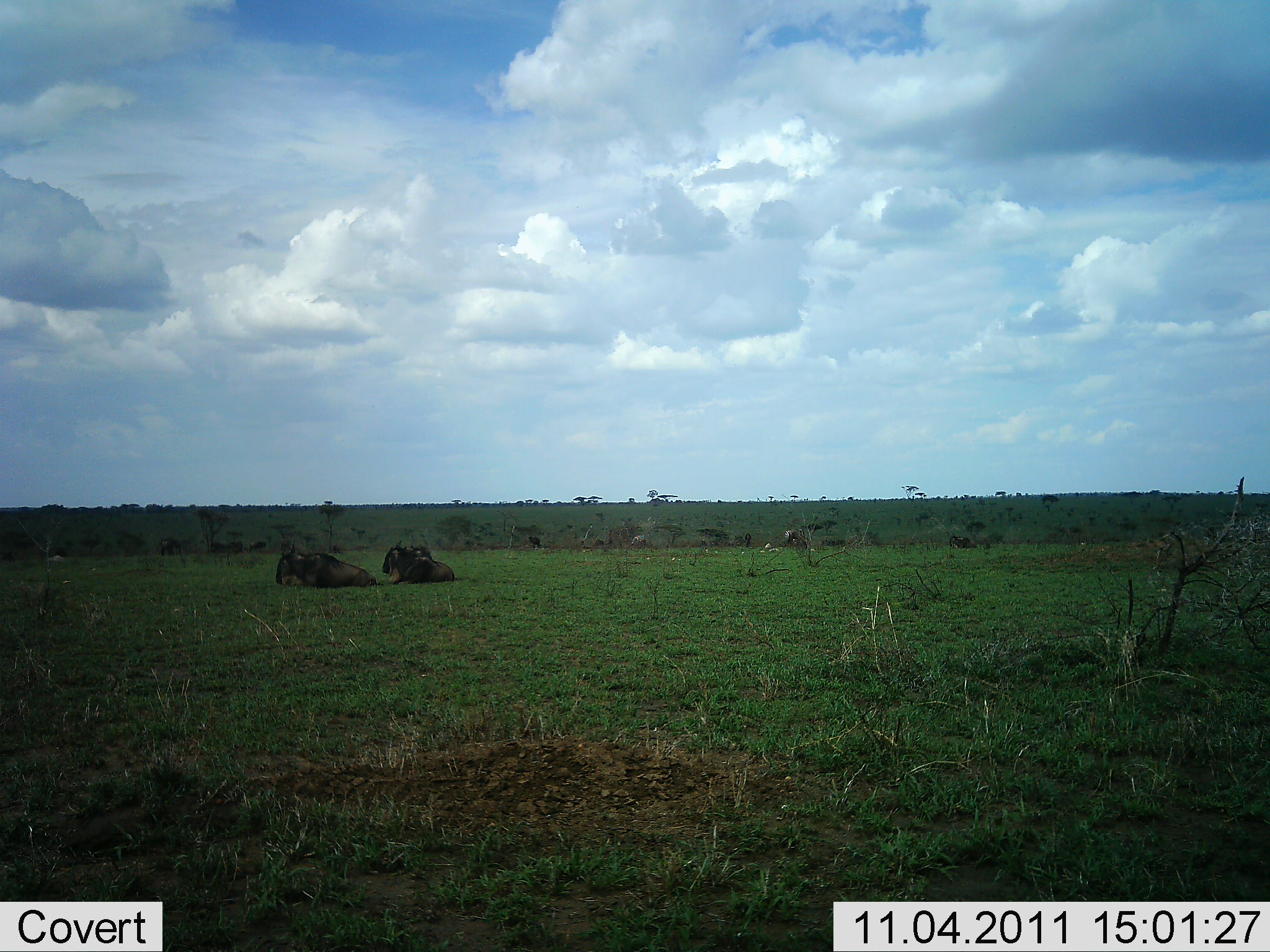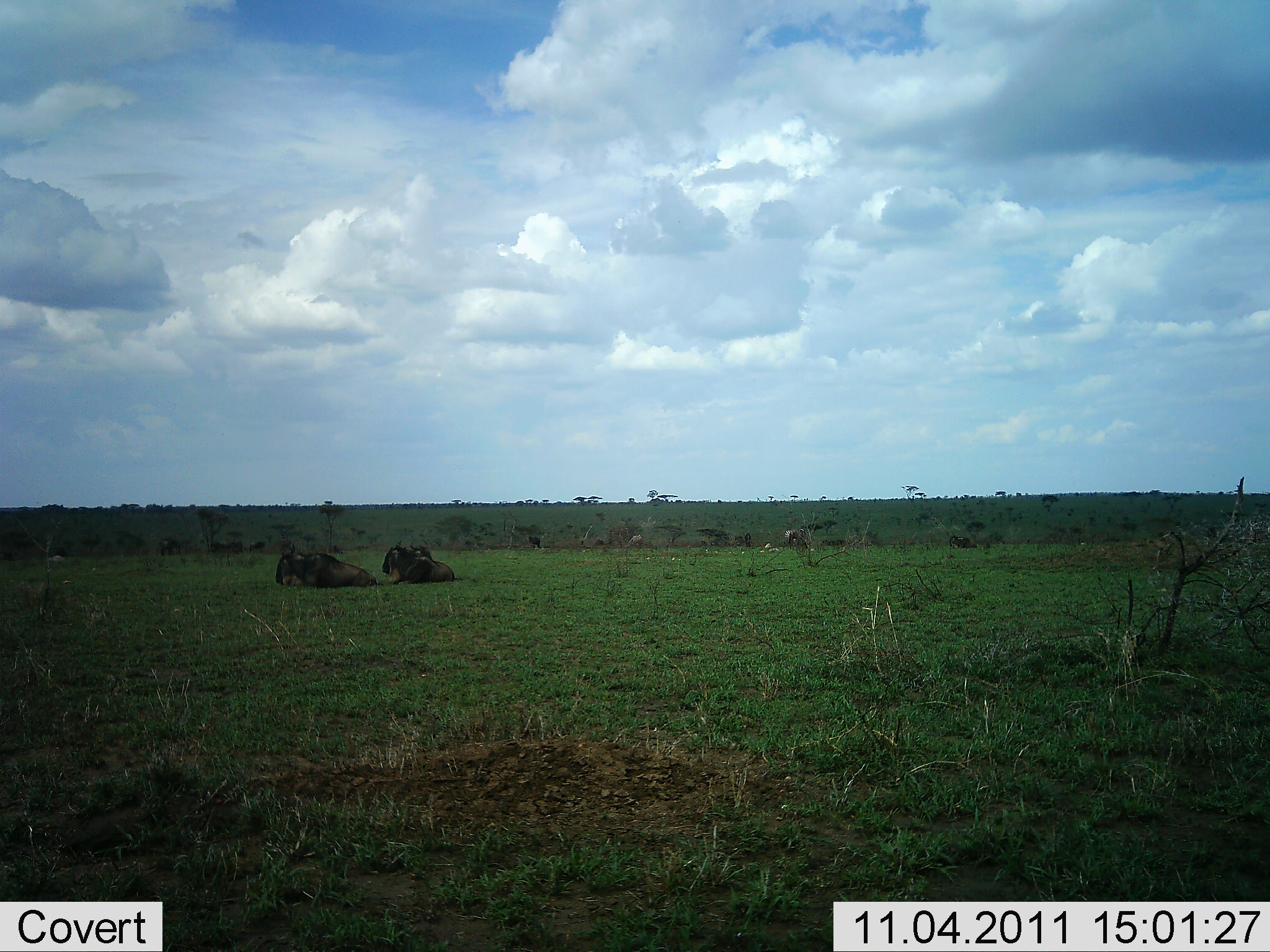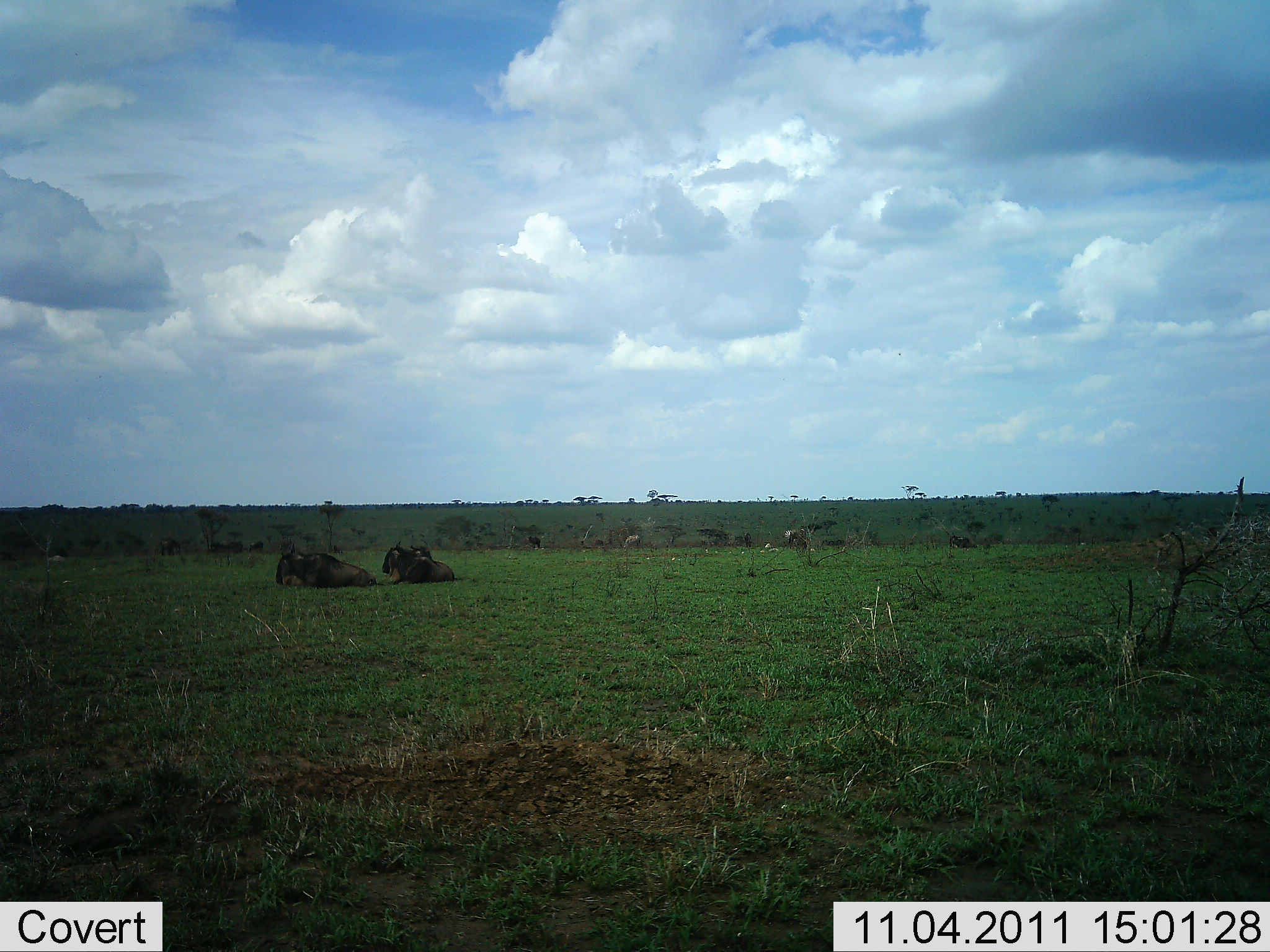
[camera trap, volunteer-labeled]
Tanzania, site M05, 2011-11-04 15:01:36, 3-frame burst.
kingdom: Animalia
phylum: Chordata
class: Mammalia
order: Artiodactyla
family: Bovidae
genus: Connochaetes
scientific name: Connochaetes taurinus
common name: blue wildebeest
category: wildebeest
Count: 2.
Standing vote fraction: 18%.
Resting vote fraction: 100%.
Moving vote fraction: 0%.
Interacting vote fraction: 0%.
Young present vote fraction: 0%.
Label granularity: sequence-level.